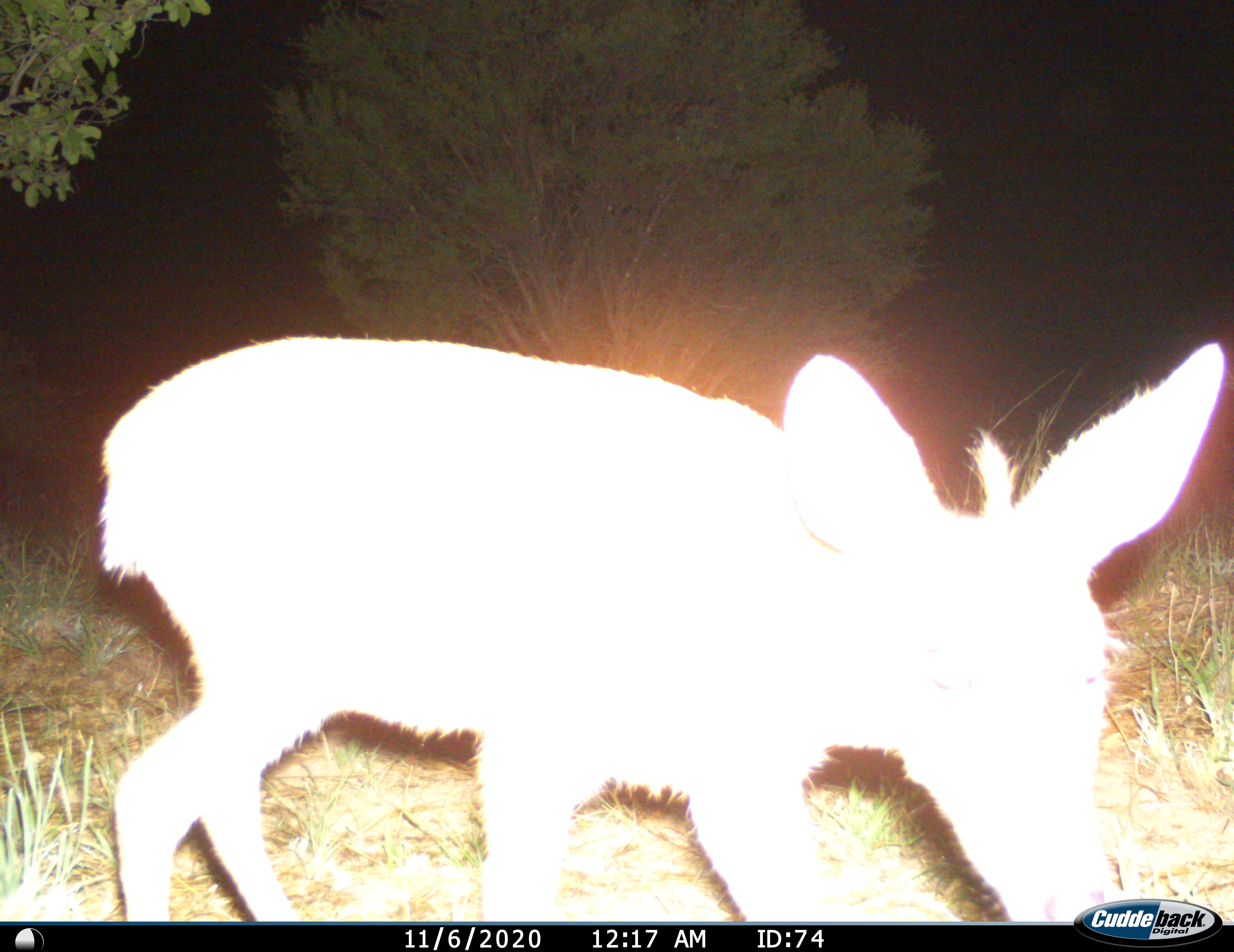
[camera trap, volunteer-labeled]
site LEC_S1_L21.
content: unidentified animal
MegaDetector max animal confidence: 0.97